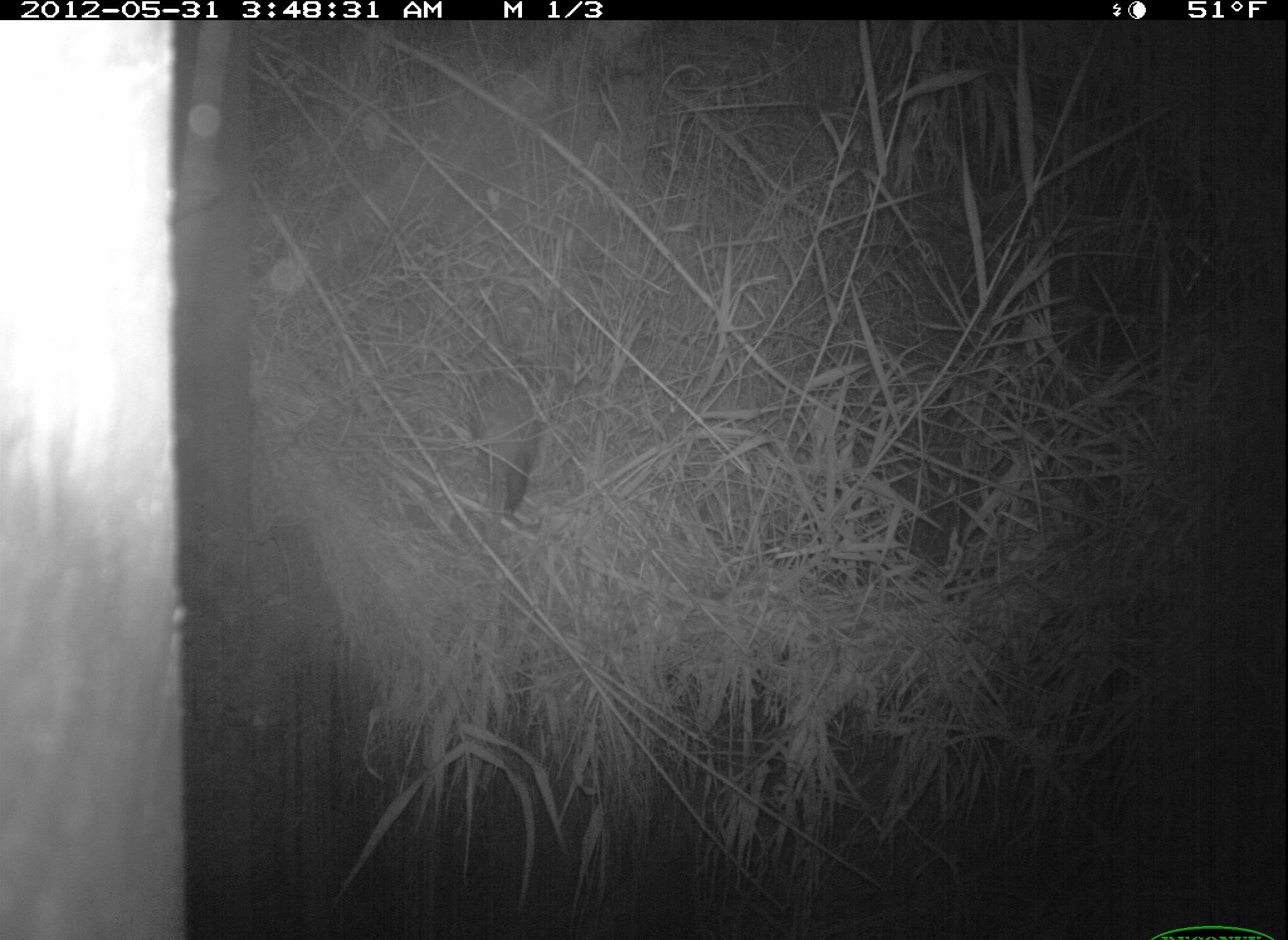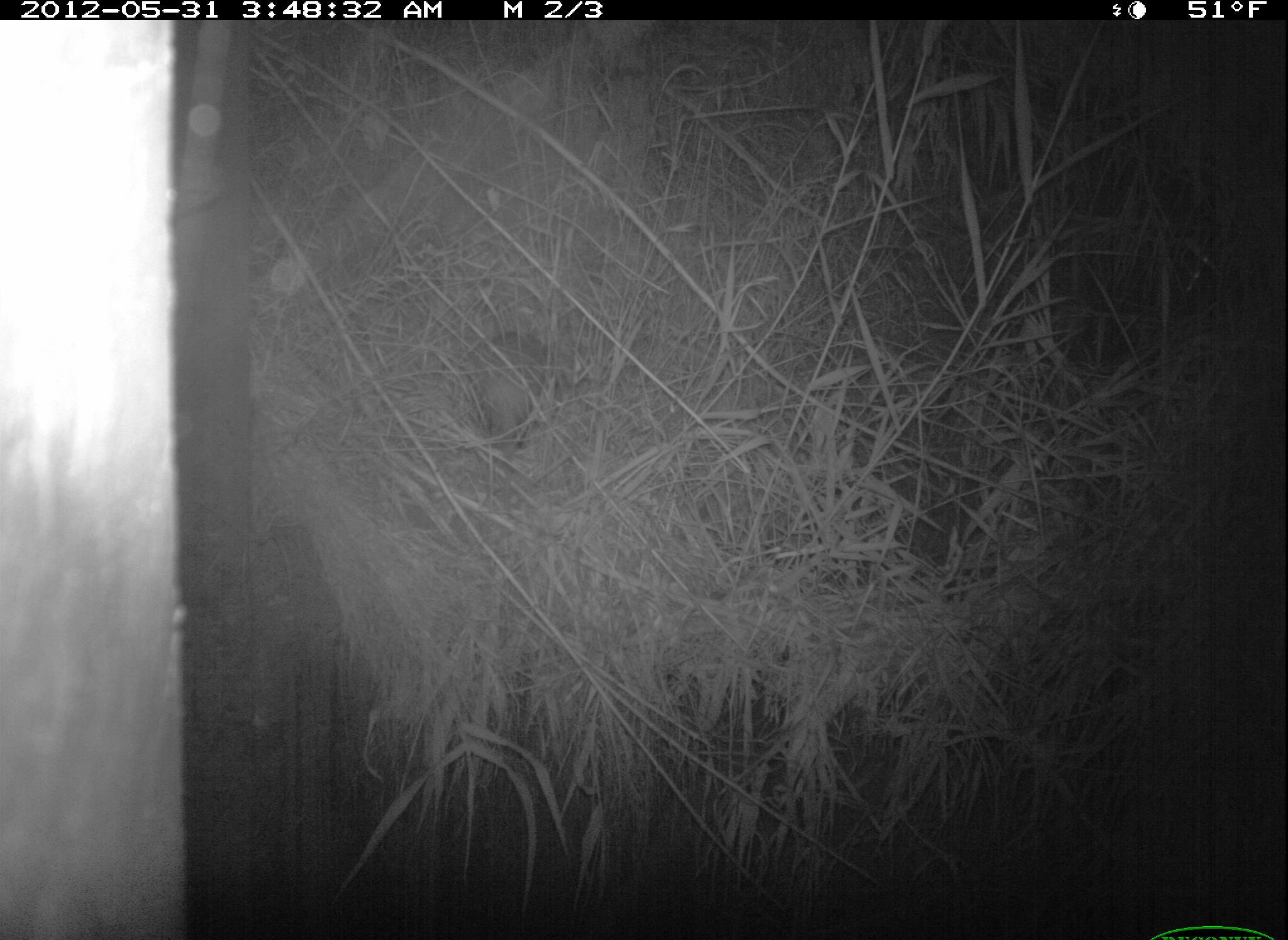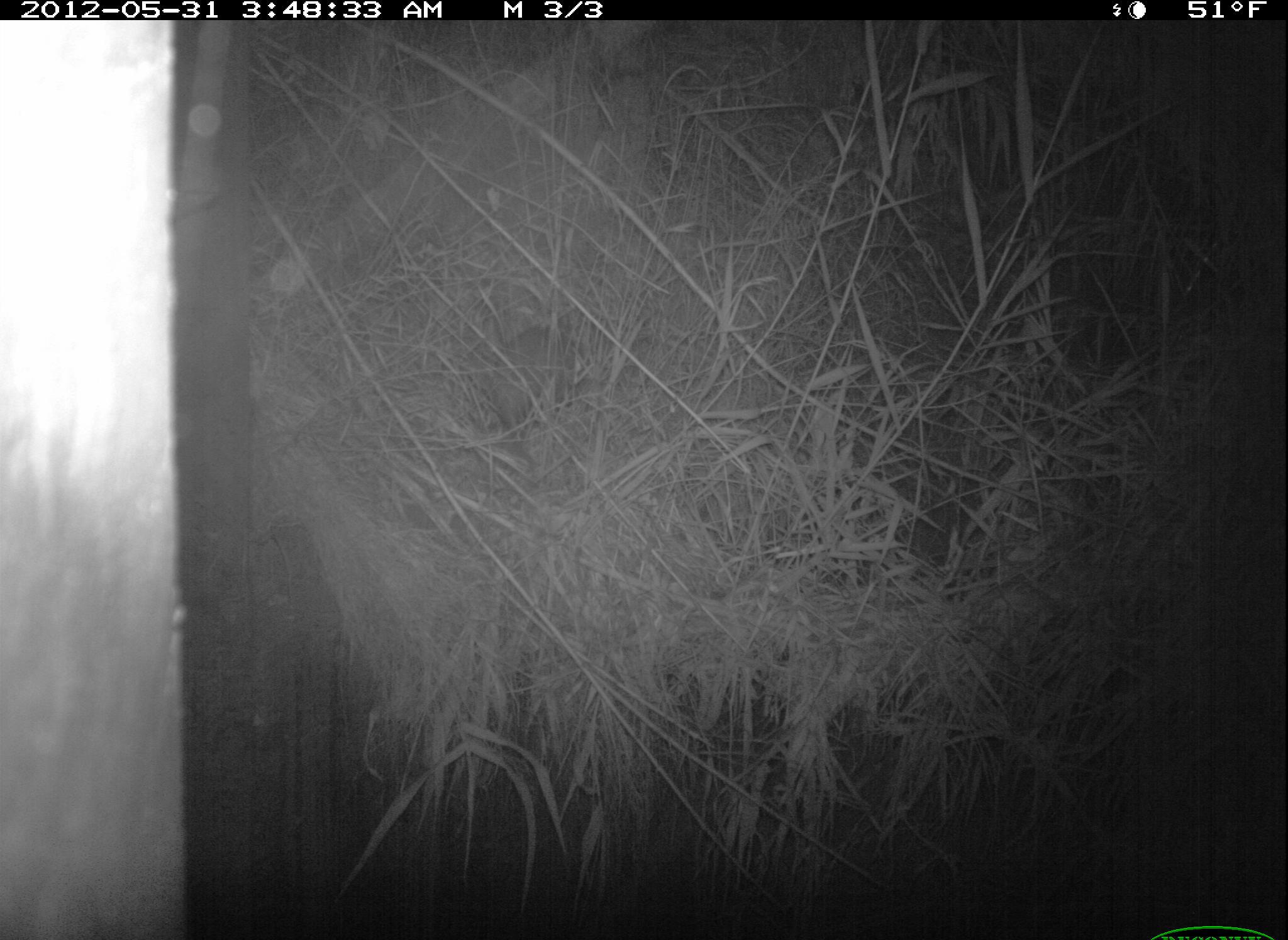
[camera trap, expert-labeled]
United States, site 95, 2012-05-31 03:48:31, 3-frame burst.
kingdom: Animalia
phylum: Chordata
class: Mammalia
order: Didelphimorphia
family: Didelphidae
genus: Didelphis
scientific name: Didelphis virginiana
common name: virginia opossum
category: opossum